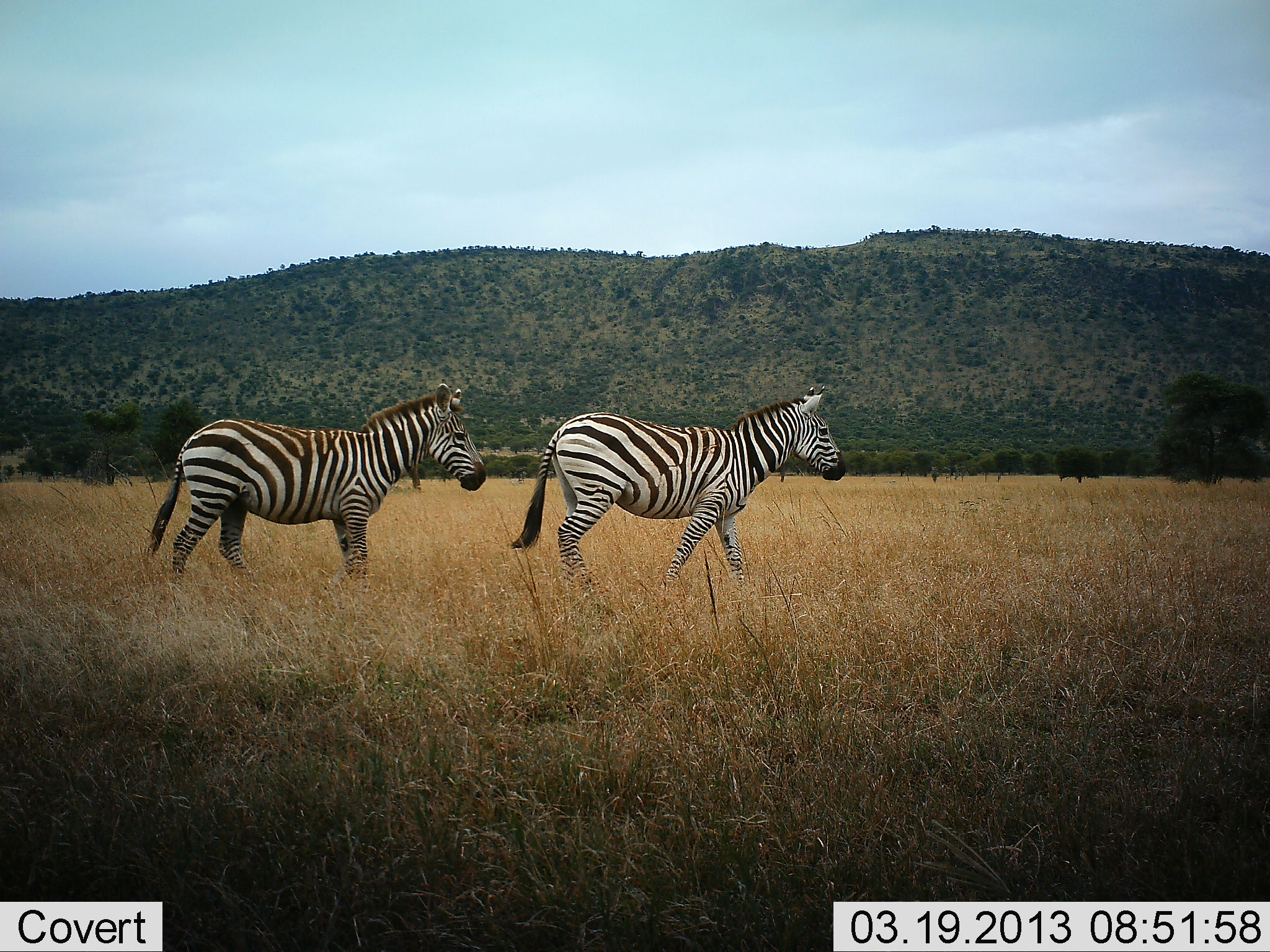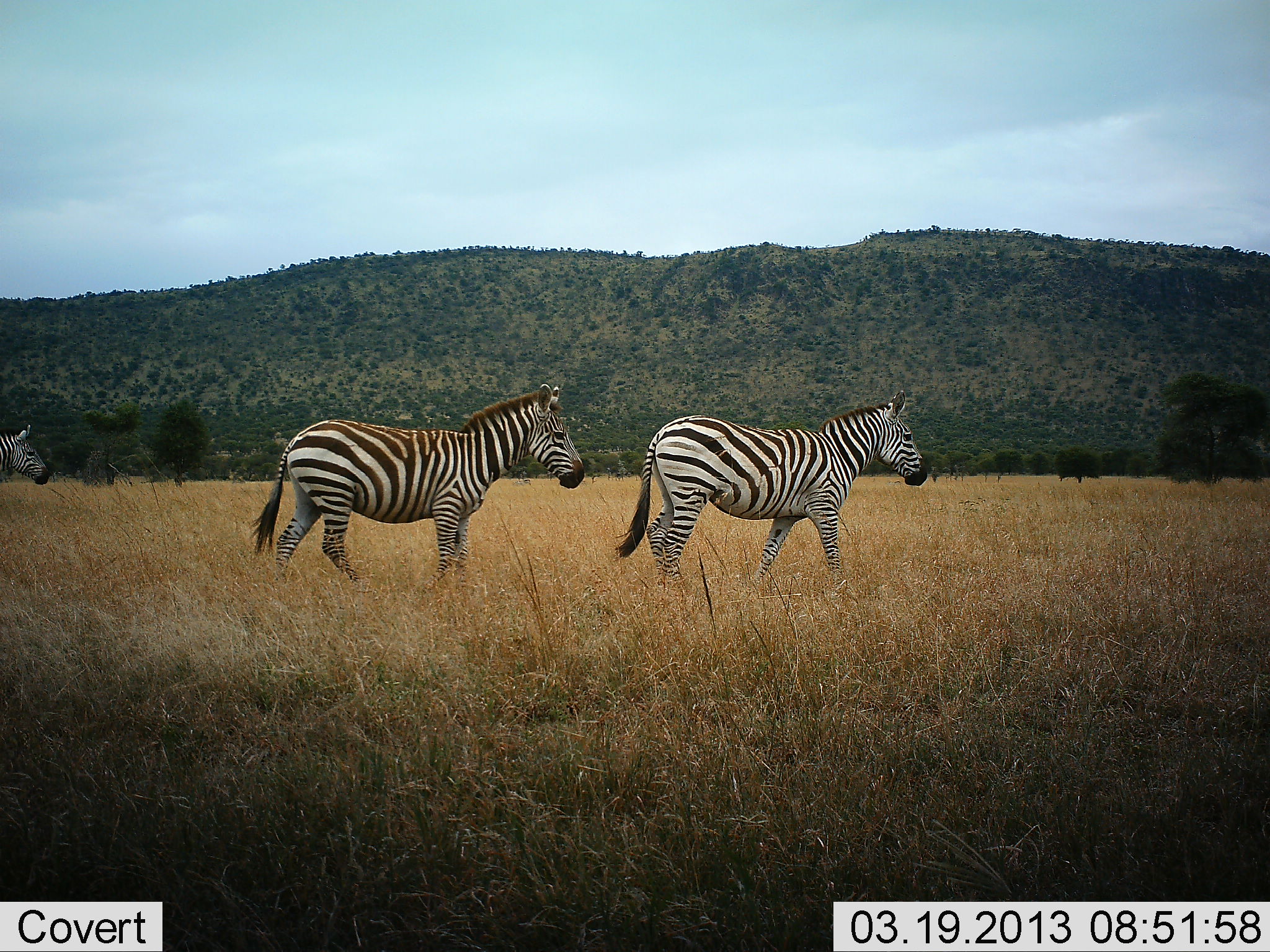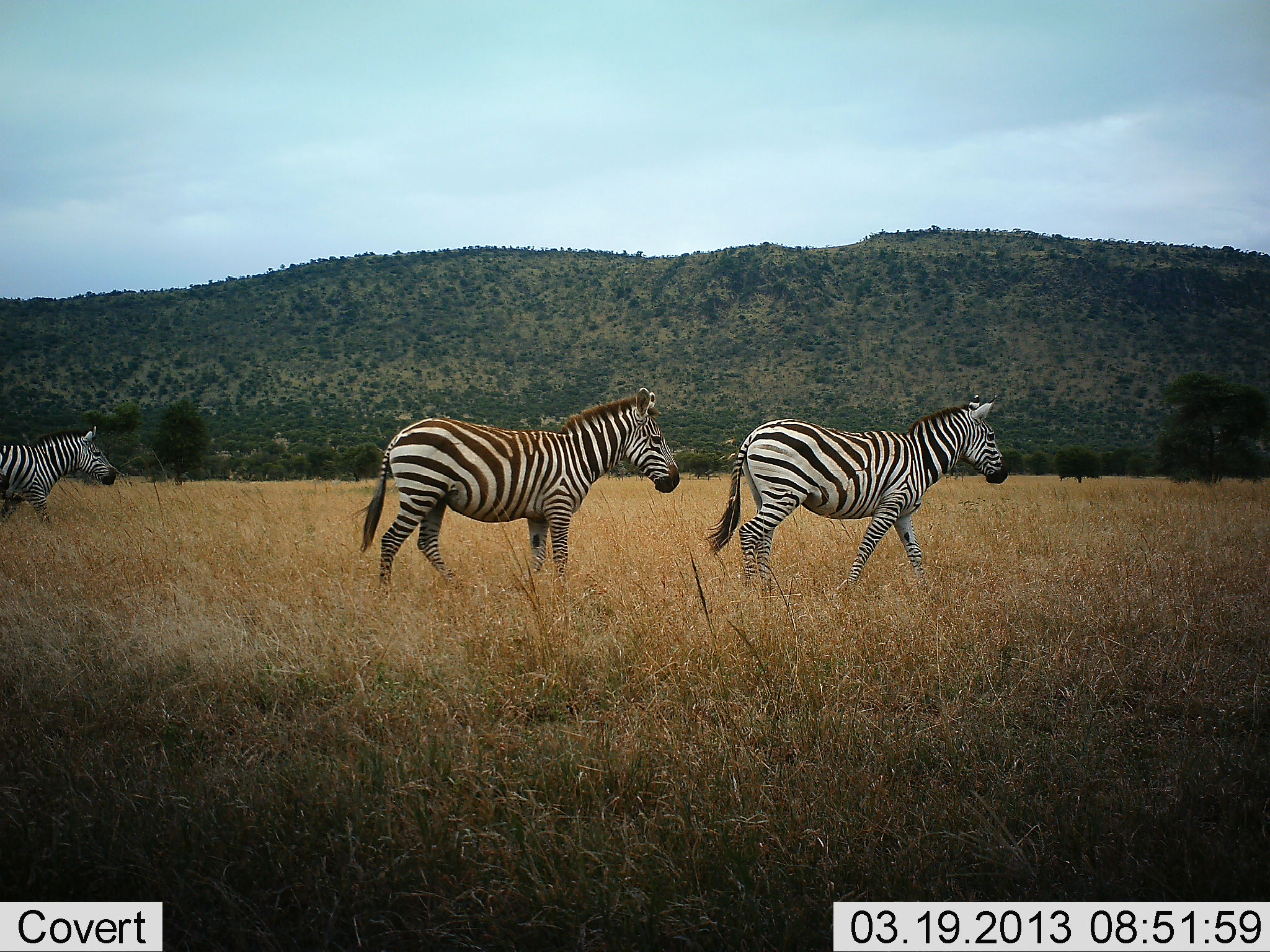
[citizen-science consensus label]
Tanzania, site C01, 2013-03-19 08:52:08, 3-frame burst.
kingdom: Animalia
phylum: Chordata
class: Mammalia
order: Perissodactyla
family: Equidae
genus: Equus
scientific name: Equus quagga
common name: plains zebra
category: zebra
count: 3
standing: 9%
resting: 0%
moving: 97%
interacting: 0%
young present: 0%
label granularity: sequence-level